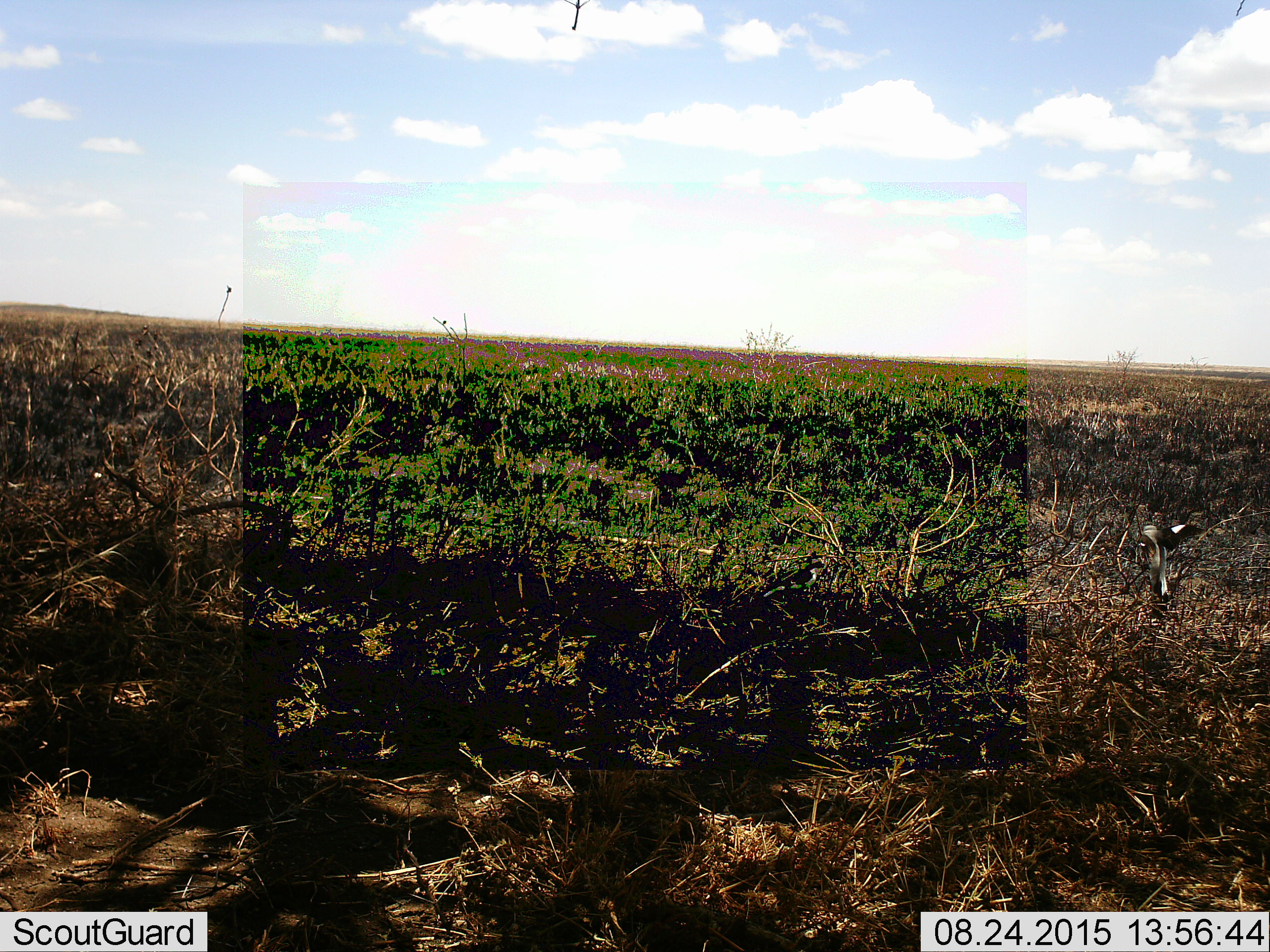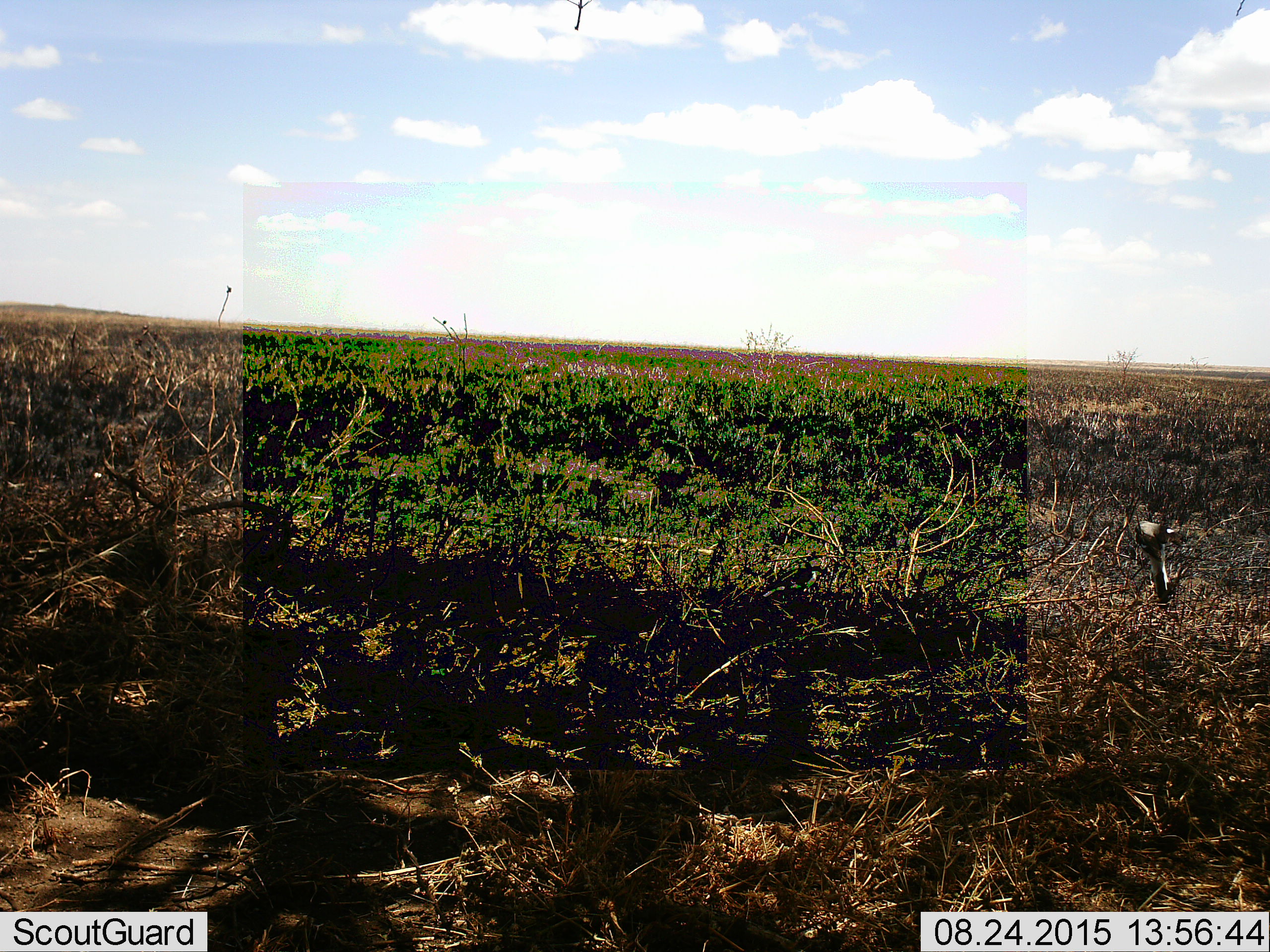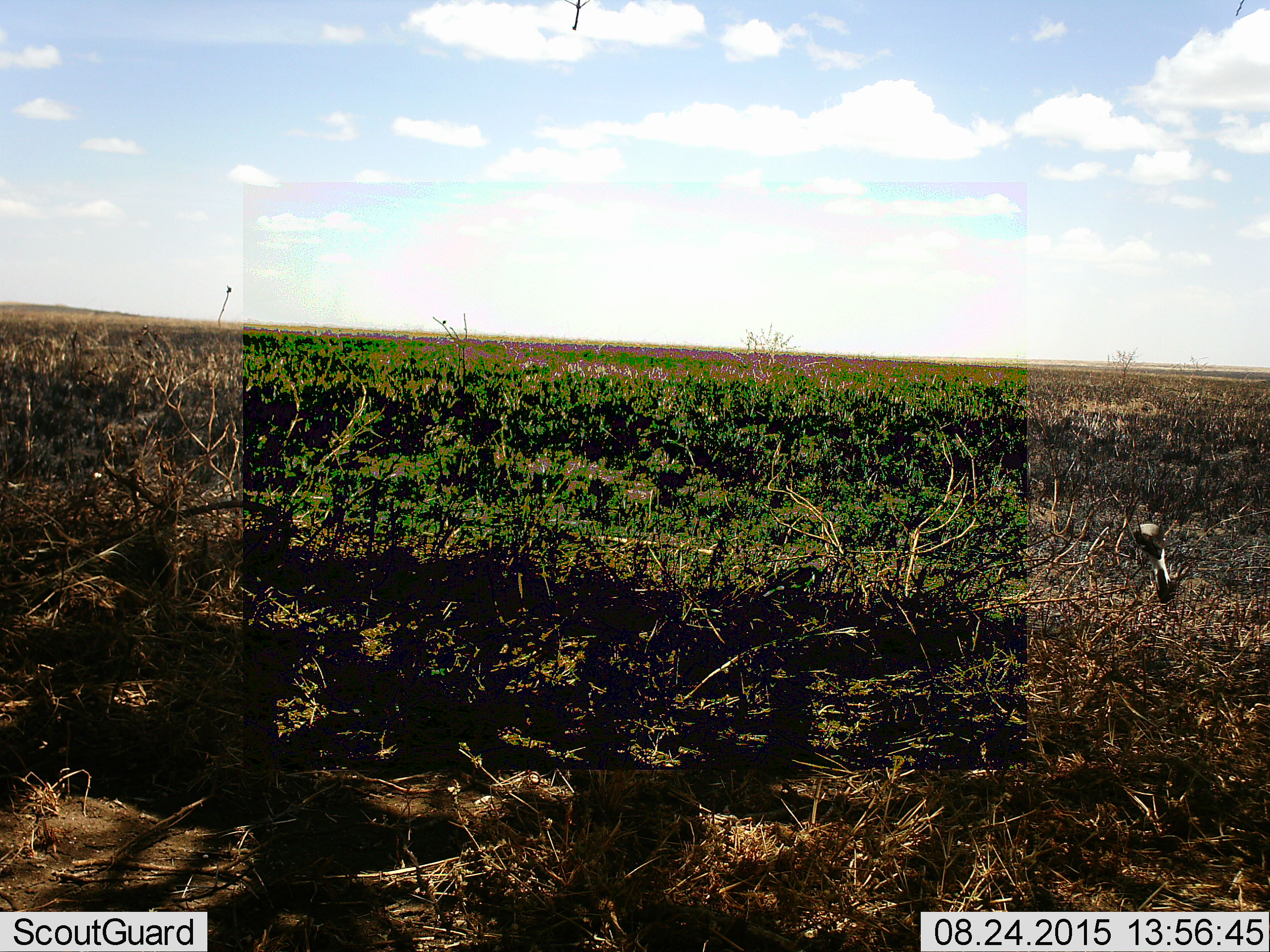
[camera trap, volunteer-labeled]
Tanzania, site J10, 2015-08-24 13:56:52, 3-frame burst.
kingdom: Animalia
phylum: Chordata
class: Aves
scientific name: Aves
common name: bird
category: otherbird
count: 2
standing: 88%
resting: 38%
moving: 75%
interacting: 0%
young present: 0%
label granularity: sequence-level